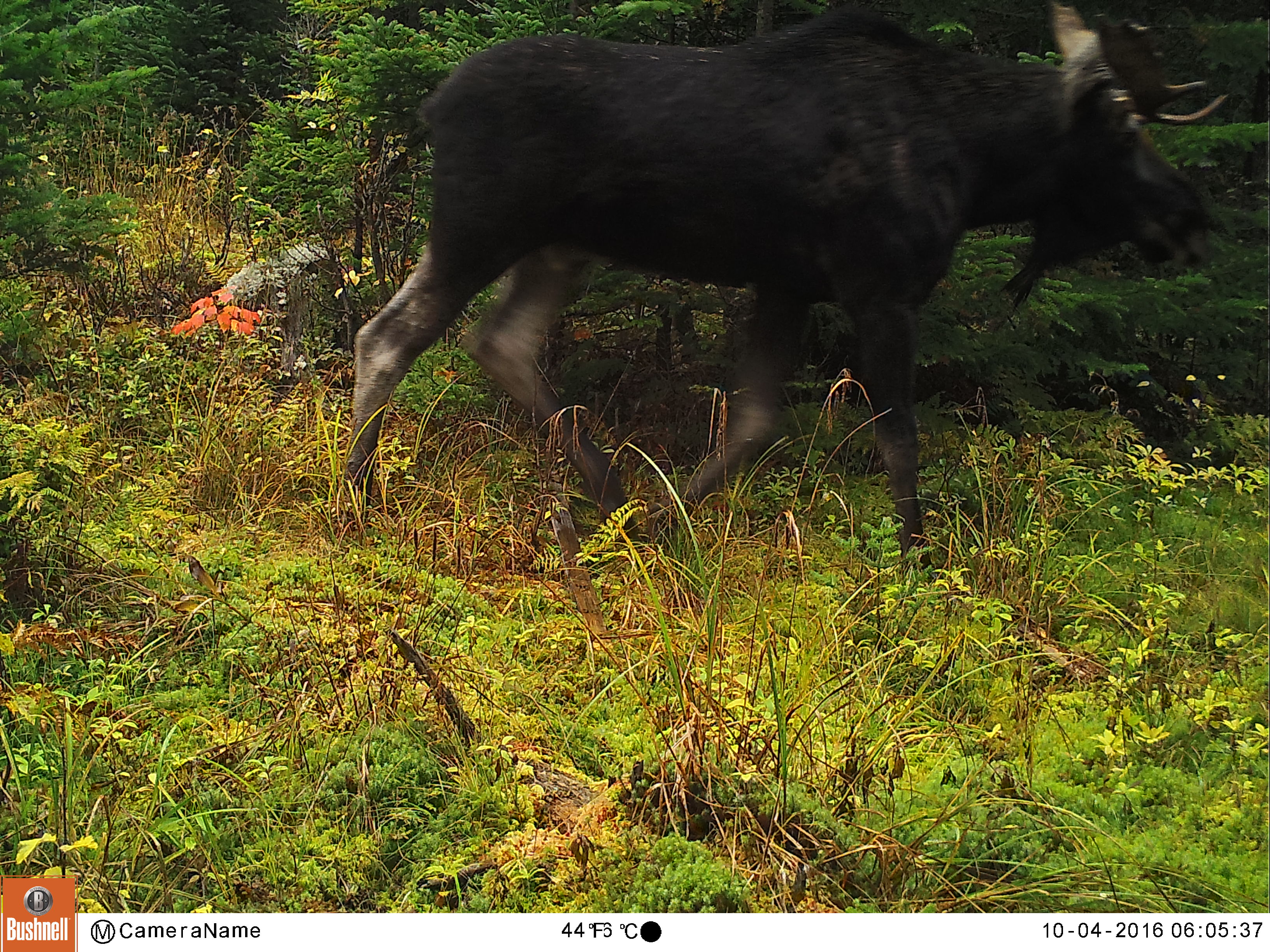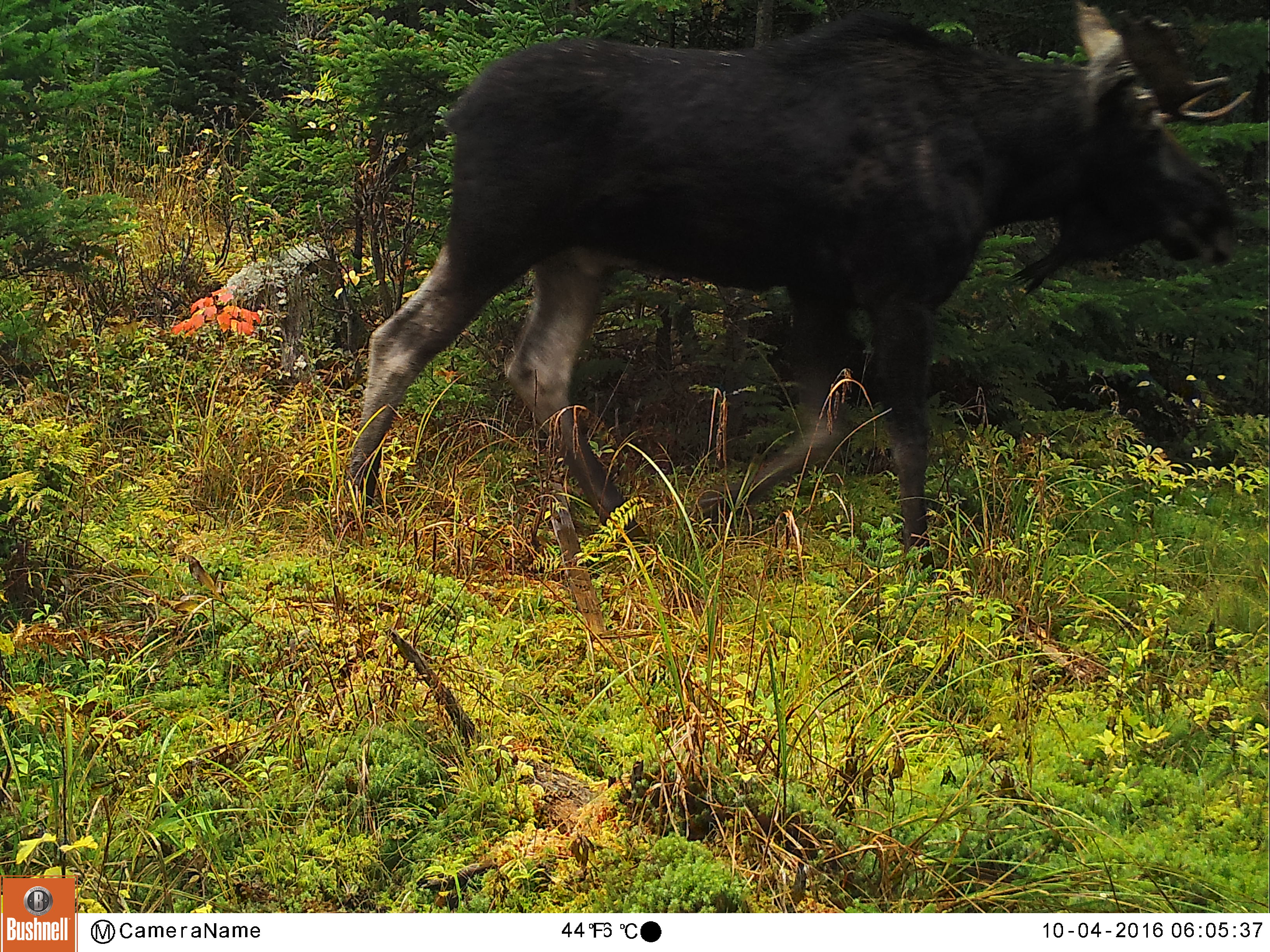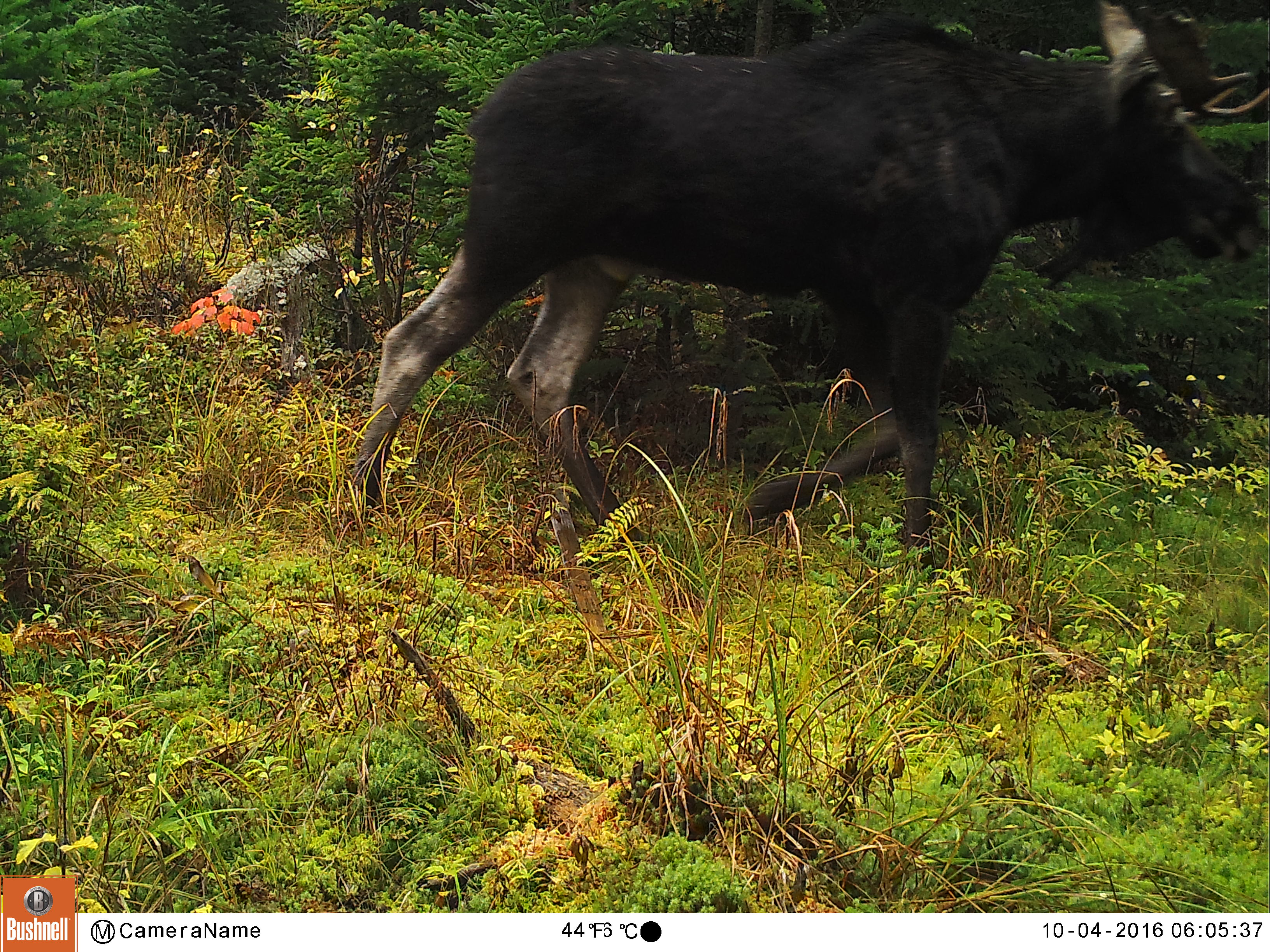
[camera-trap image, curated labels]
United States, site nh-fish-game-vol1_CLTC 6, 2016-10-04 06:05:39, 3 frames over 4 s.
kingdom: Animalia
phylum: Chordata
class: Mammalia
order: Artiodactyla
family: Cervidae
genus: Alces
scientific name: Alces alces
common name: moose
Moose (Alces alces).